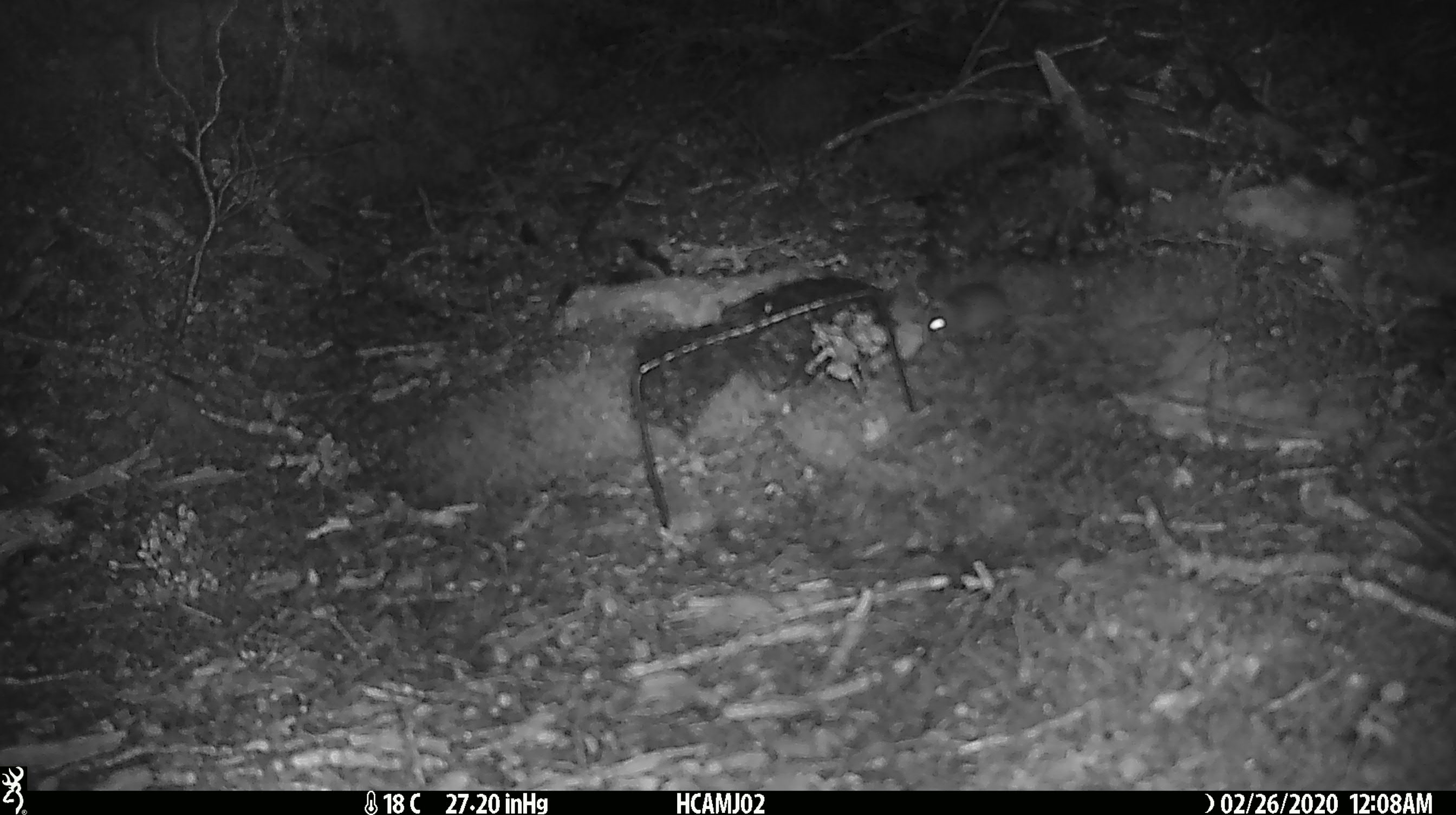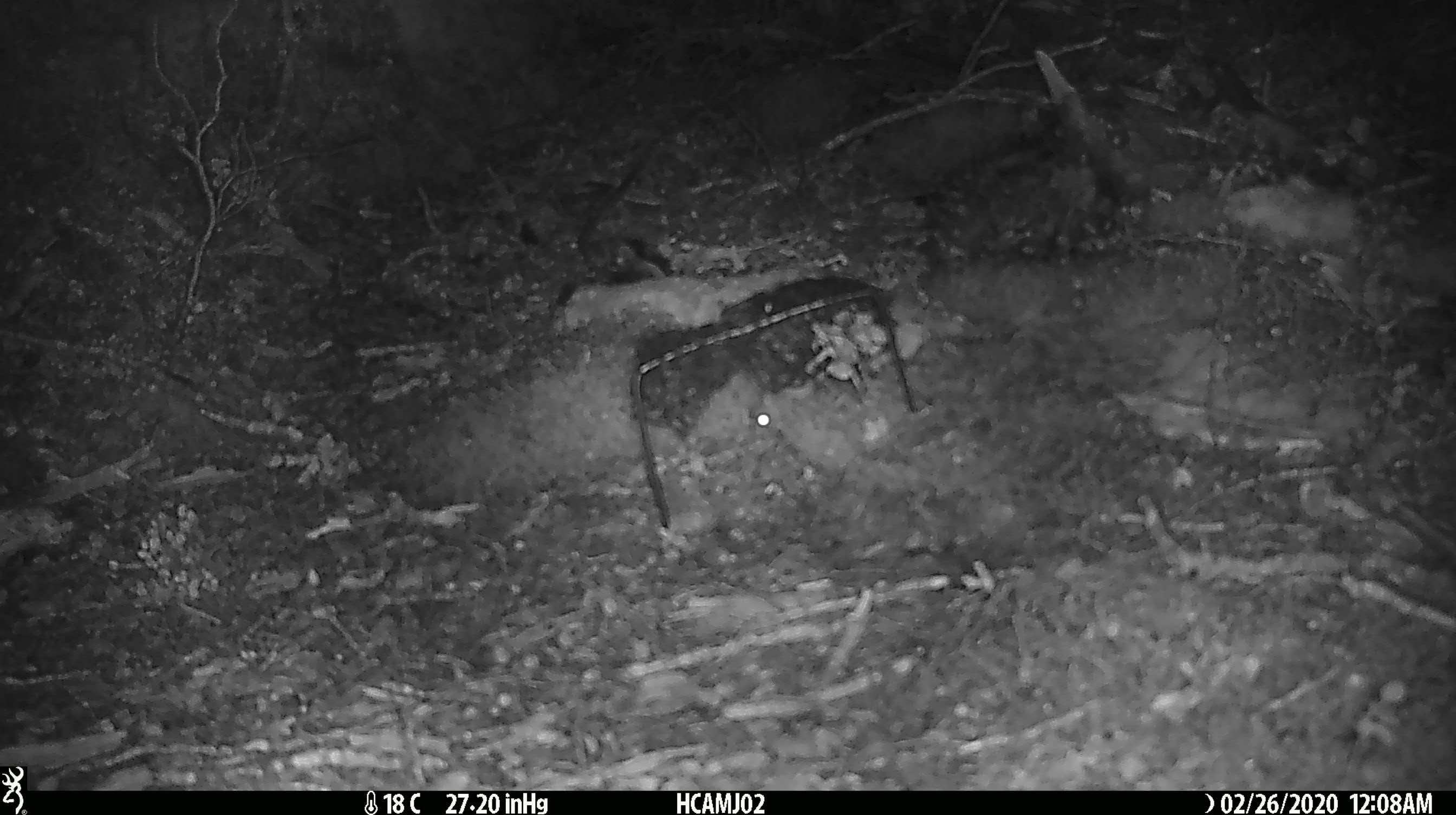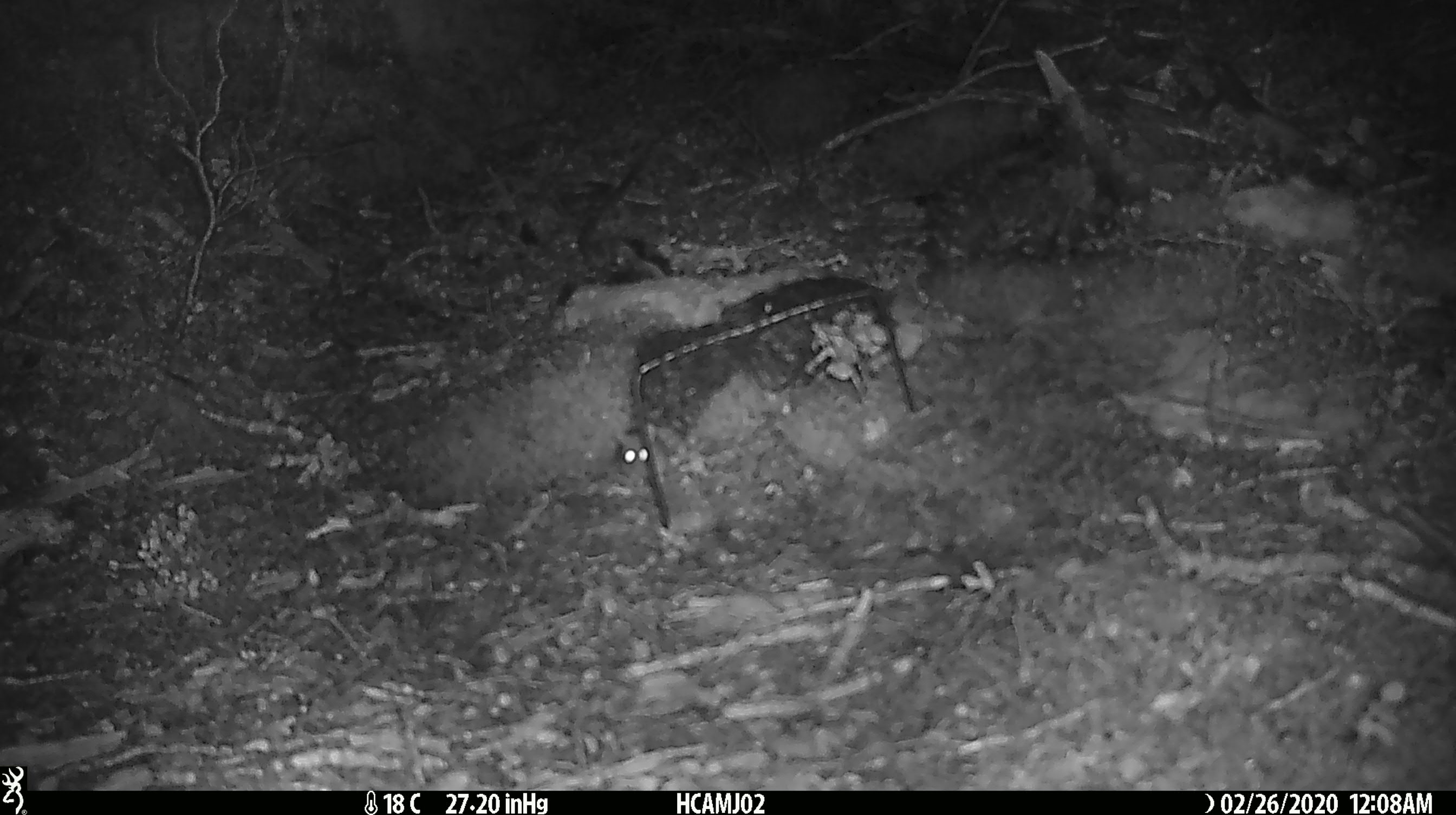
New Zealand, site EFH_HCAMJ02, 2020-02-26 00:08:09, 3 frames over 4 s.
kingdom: Animalia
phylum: Chordata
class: Mammalia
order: Rodentia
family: Muridae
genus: Mus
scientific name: Mus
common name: mouse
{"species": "mouse (Mus)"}